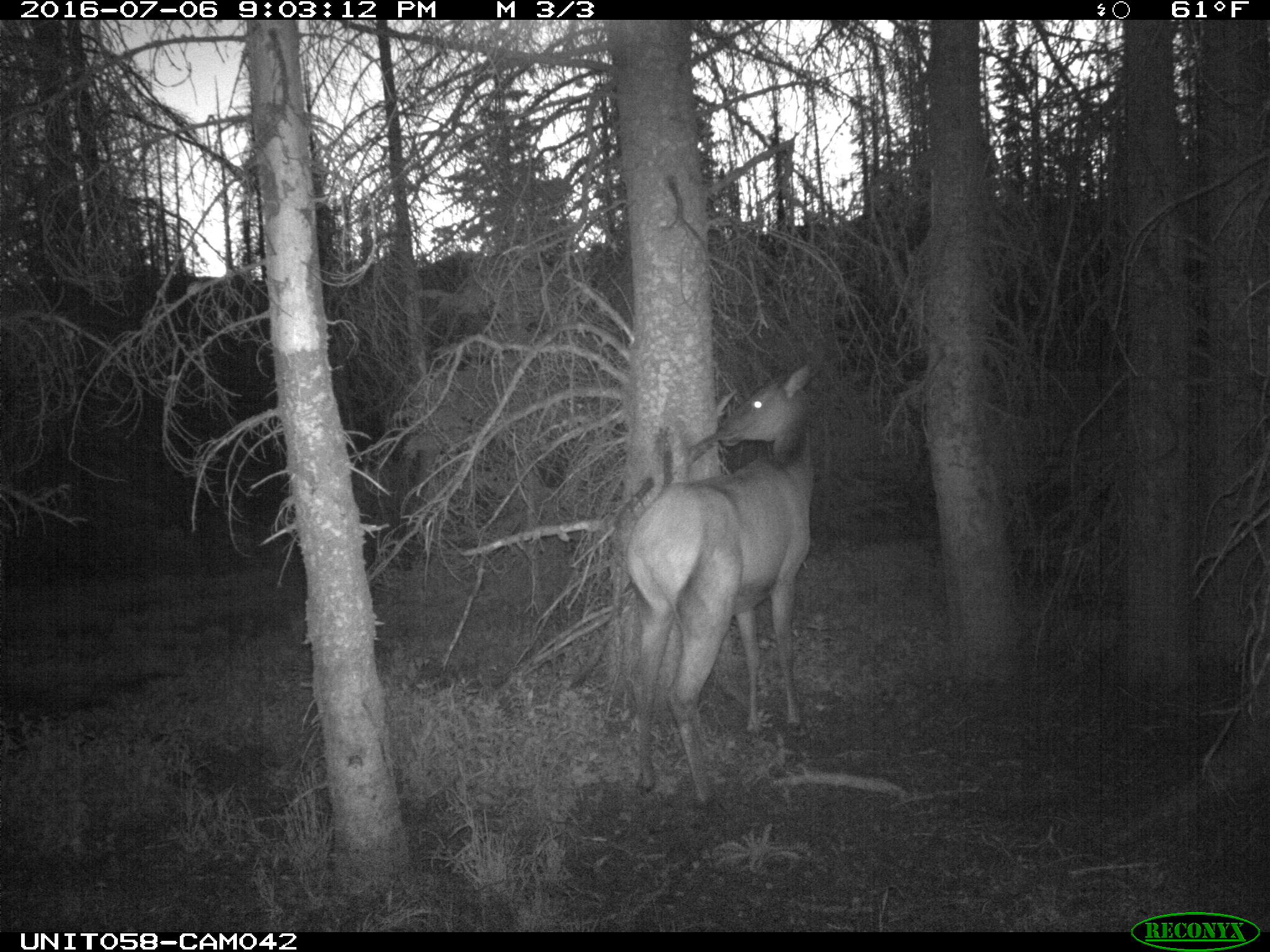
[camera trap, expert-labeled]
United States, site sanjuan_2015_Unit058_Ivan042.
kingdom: Animalia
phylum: Chordata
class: Mammalia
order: Artiodactyla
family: Cervidae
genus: Cervus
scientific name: Cervus elaphus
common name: red deer